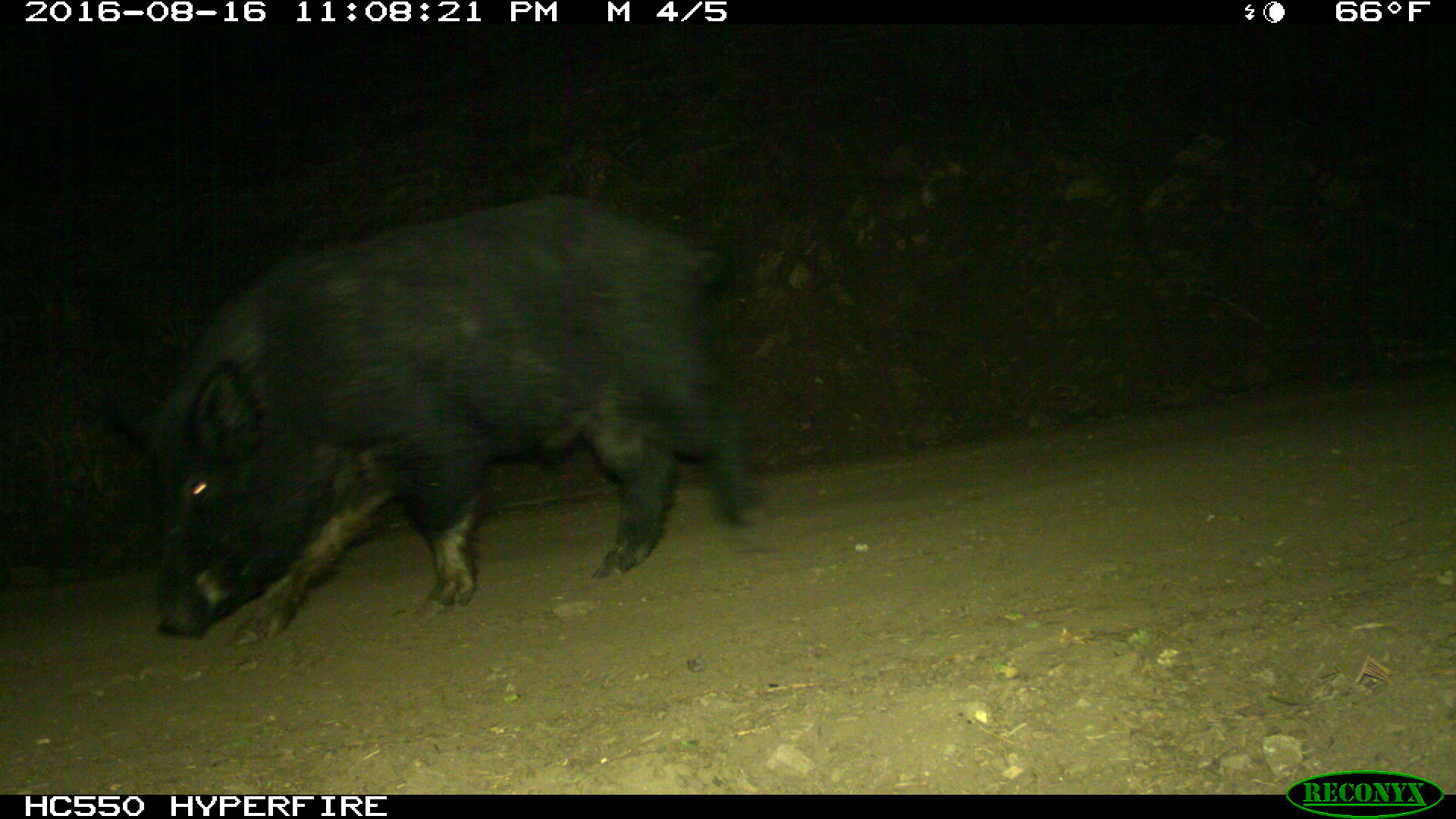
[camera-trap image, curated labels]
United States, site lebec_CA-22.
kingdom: Animalia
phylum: Chordata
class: Mammalia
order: Artiodactyla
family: Suidae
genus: Sus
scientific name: Sus scrofa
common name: wild boar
Sus scrofa (wild boar).